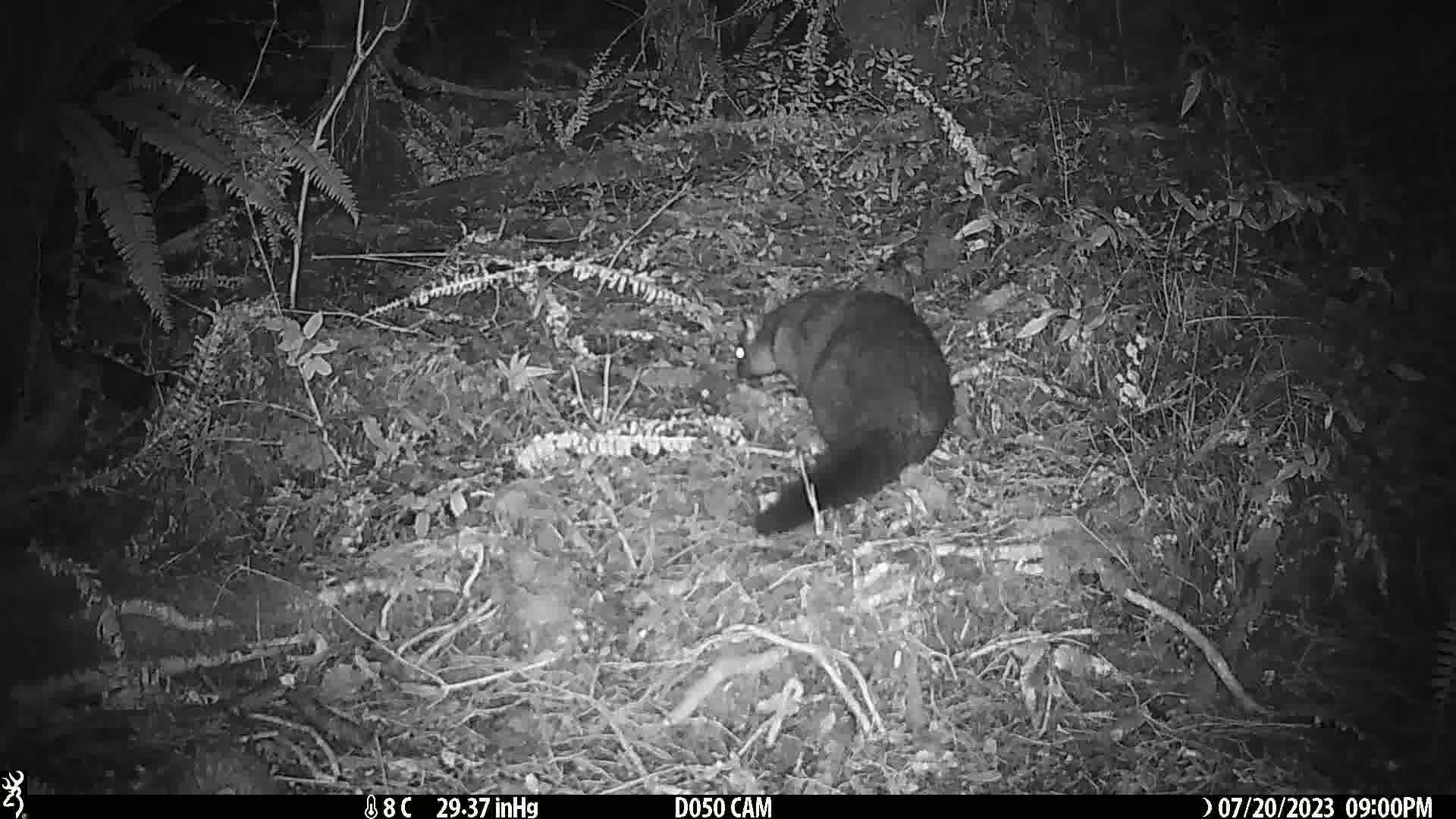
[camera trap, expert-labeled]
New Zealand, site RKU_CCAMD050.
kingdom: Animalia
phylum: Chordata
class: Mammalia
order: Diprotodontia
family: Phalangeridae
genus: Trichosurus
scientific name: Trichosurus vulpecula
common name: common brushtail possum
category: possum